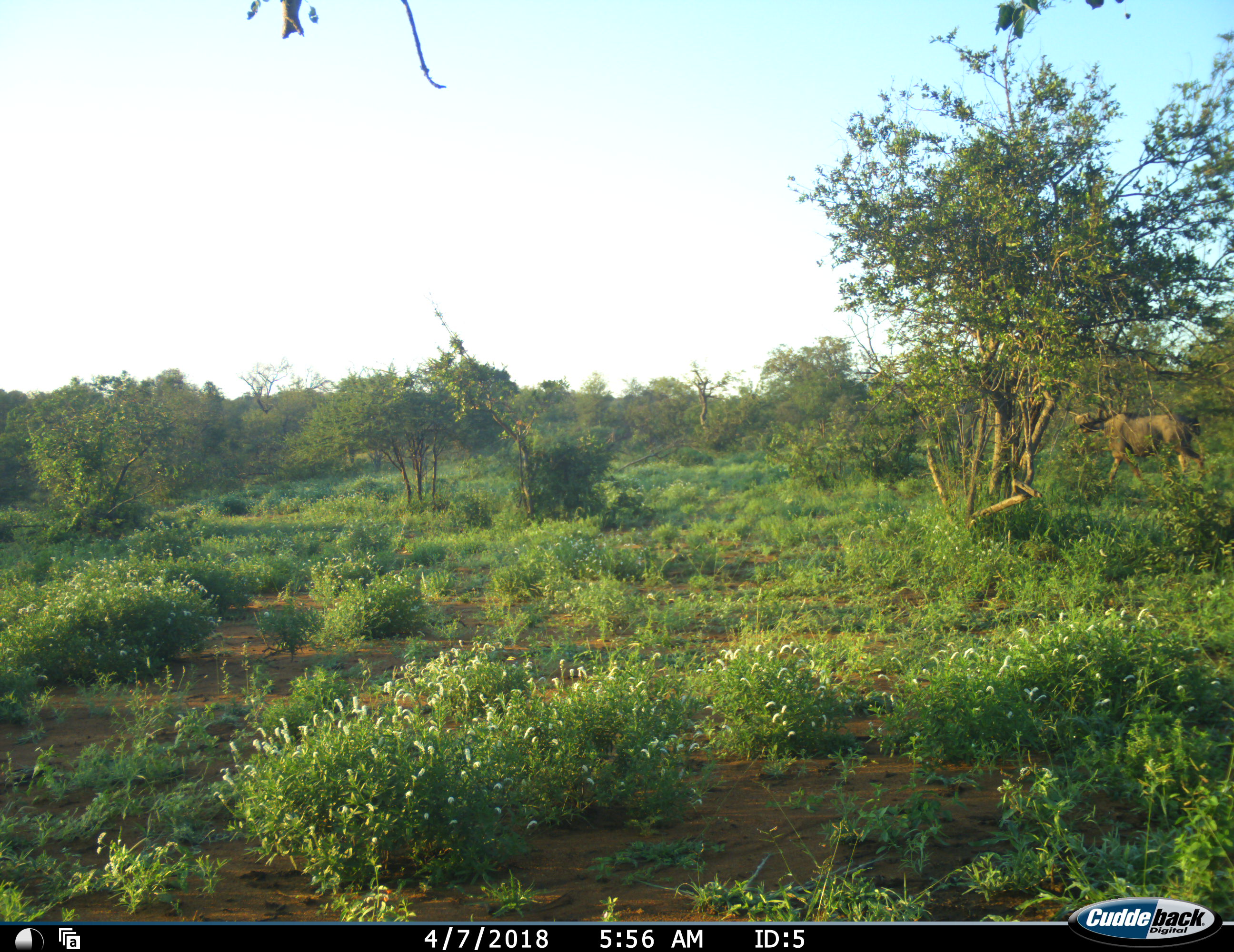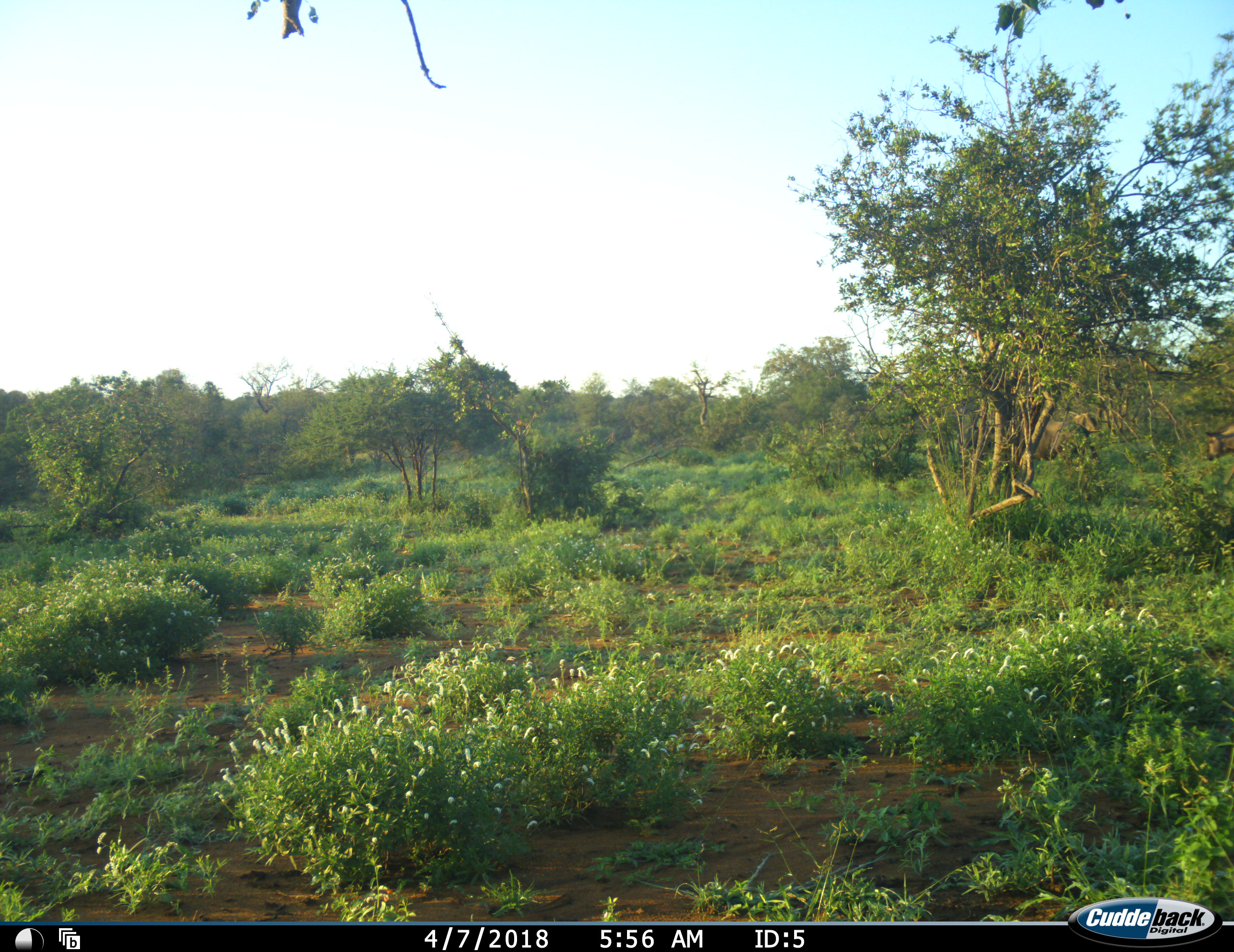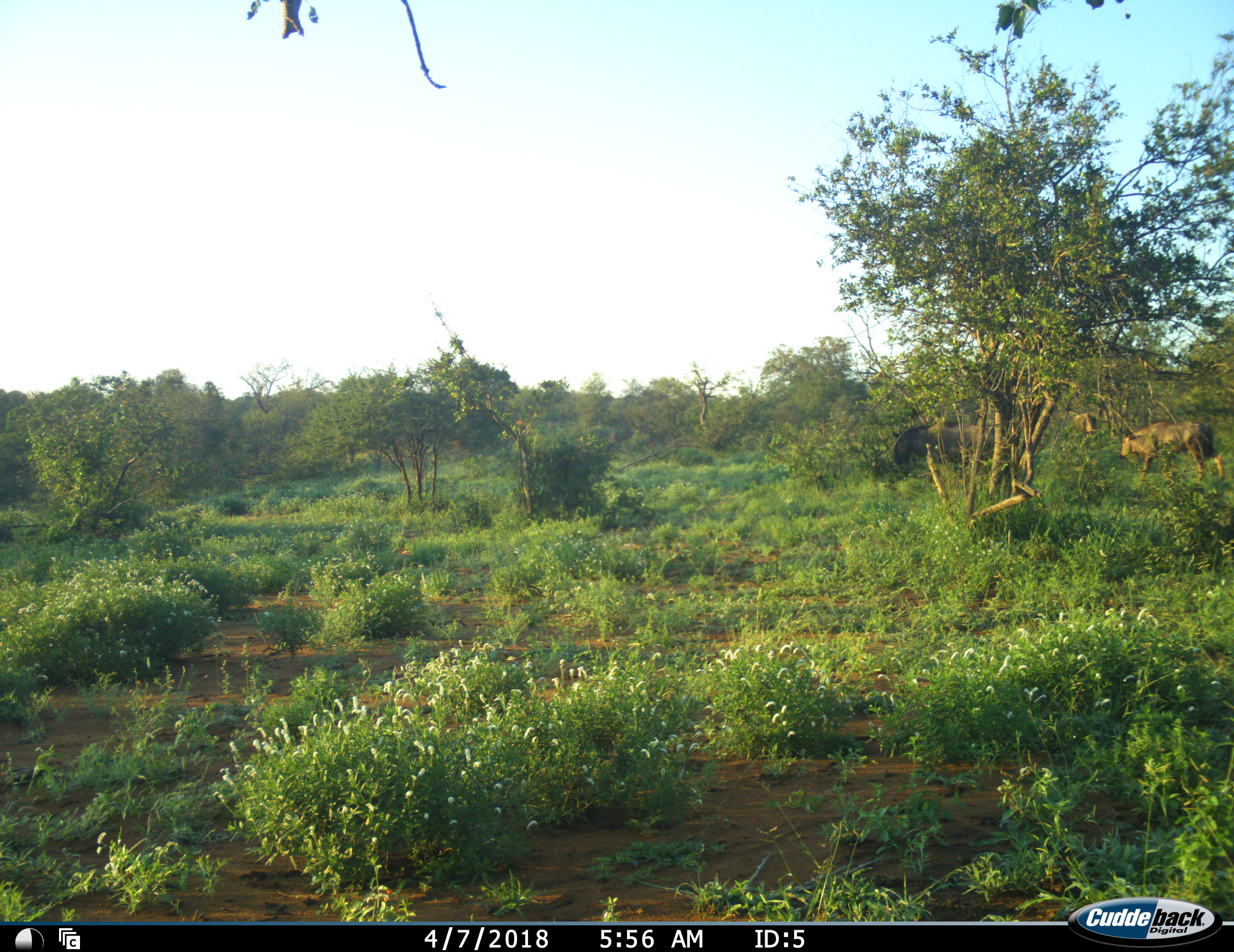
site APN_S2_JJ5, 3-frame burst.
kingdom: Animalia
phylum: Chordata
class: Mammalia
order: Artiodactyla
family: Bovidae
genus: Connochaetes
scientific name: Connochaetes taurinus taurinus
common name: blue wildebeest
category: wildebeestblue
Wildebeestblue (blue wildebeest) (Connochaetes taurinus taurinus), count 2. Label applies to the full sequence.